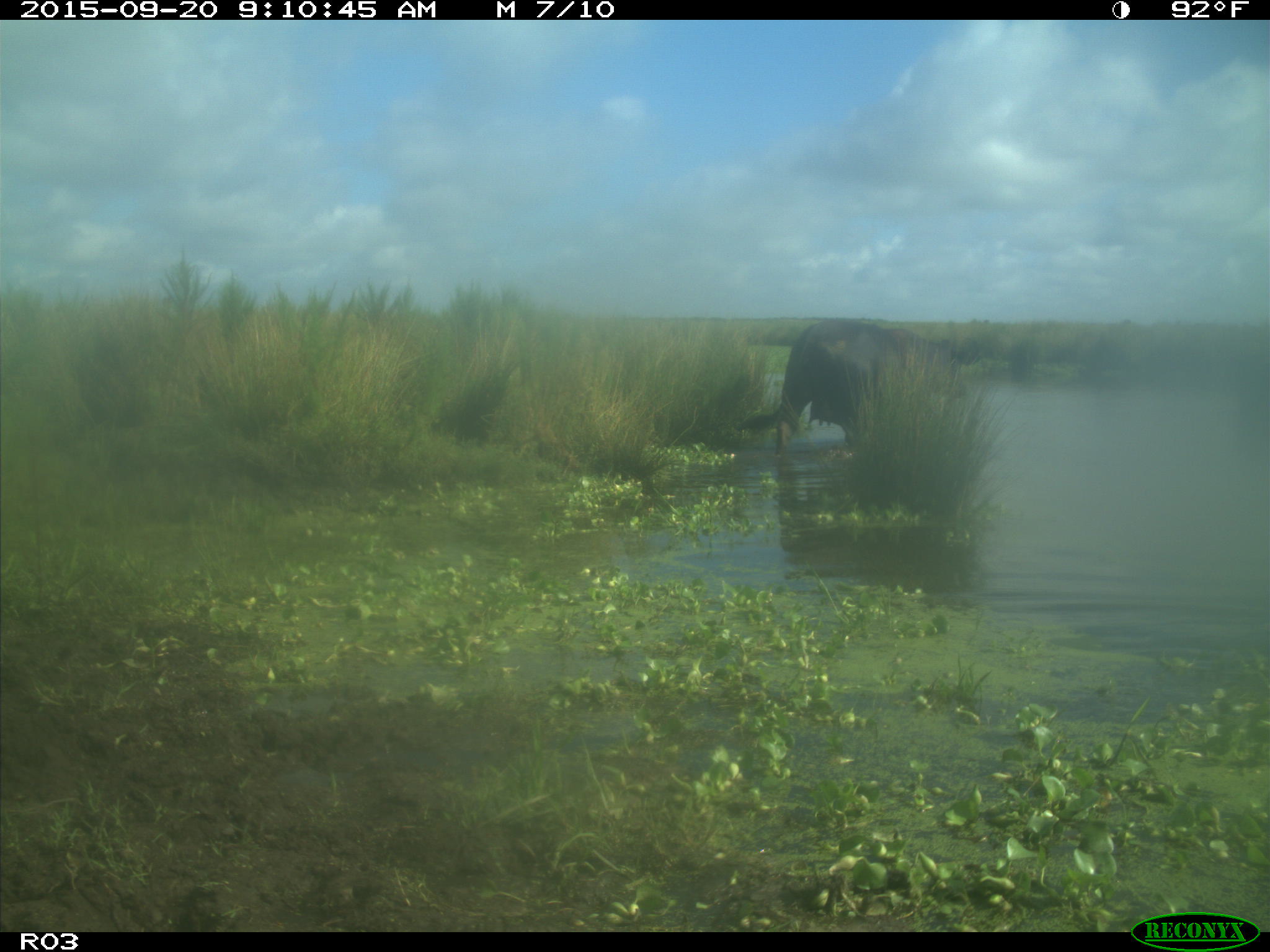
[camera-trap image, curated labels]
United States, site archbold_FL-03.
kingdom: Animalia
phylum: Chordata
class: Mammalia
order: Artiodactyla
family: Bovidae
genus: Bos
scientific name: Bos taurus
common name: domestic cow